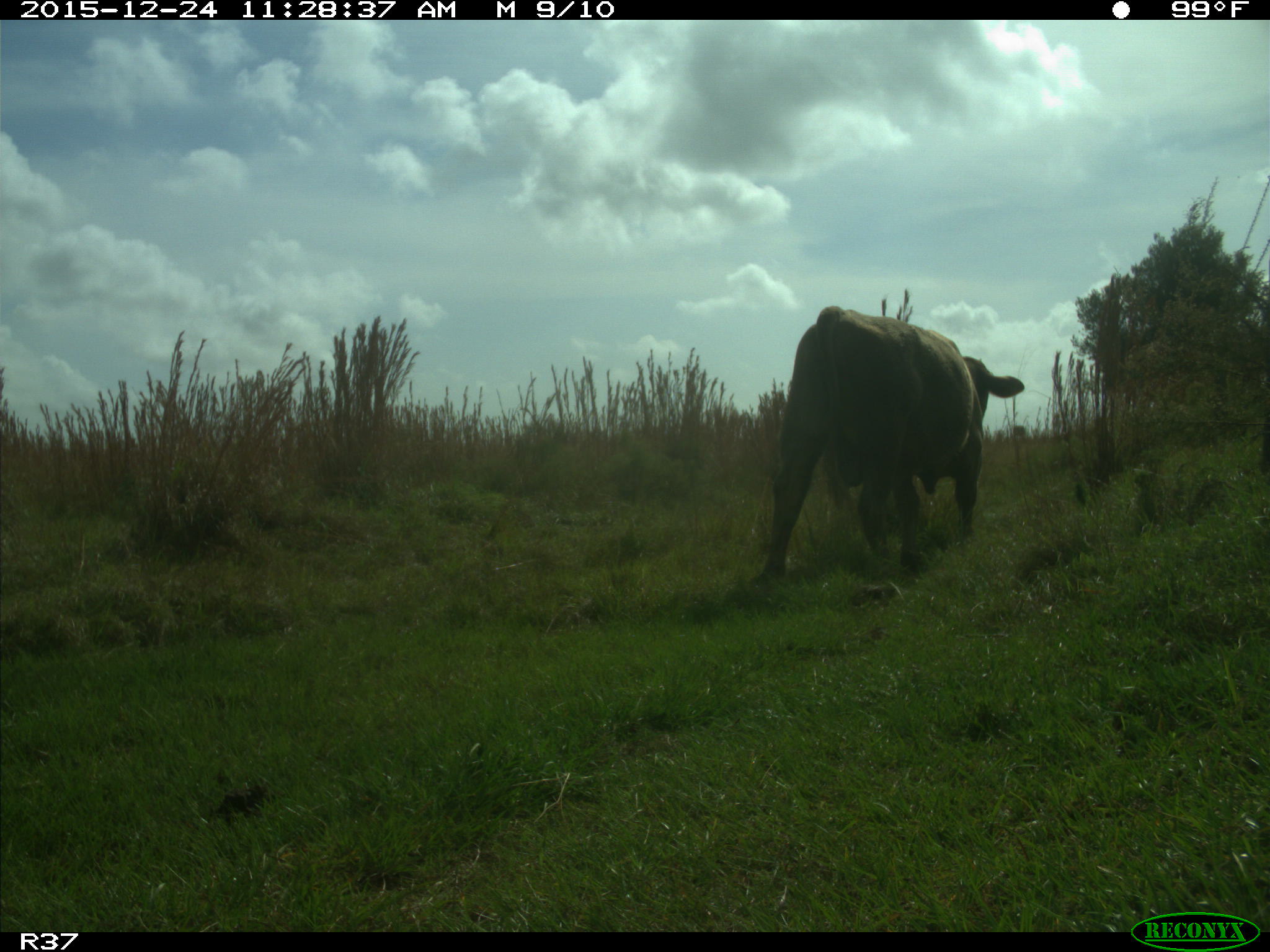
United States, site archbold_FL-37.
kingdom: Animalia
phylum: Chordata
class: Mammalia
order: Artiodactyla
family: Bovidae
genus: Bos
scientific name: Bos taurus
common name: domestic cow